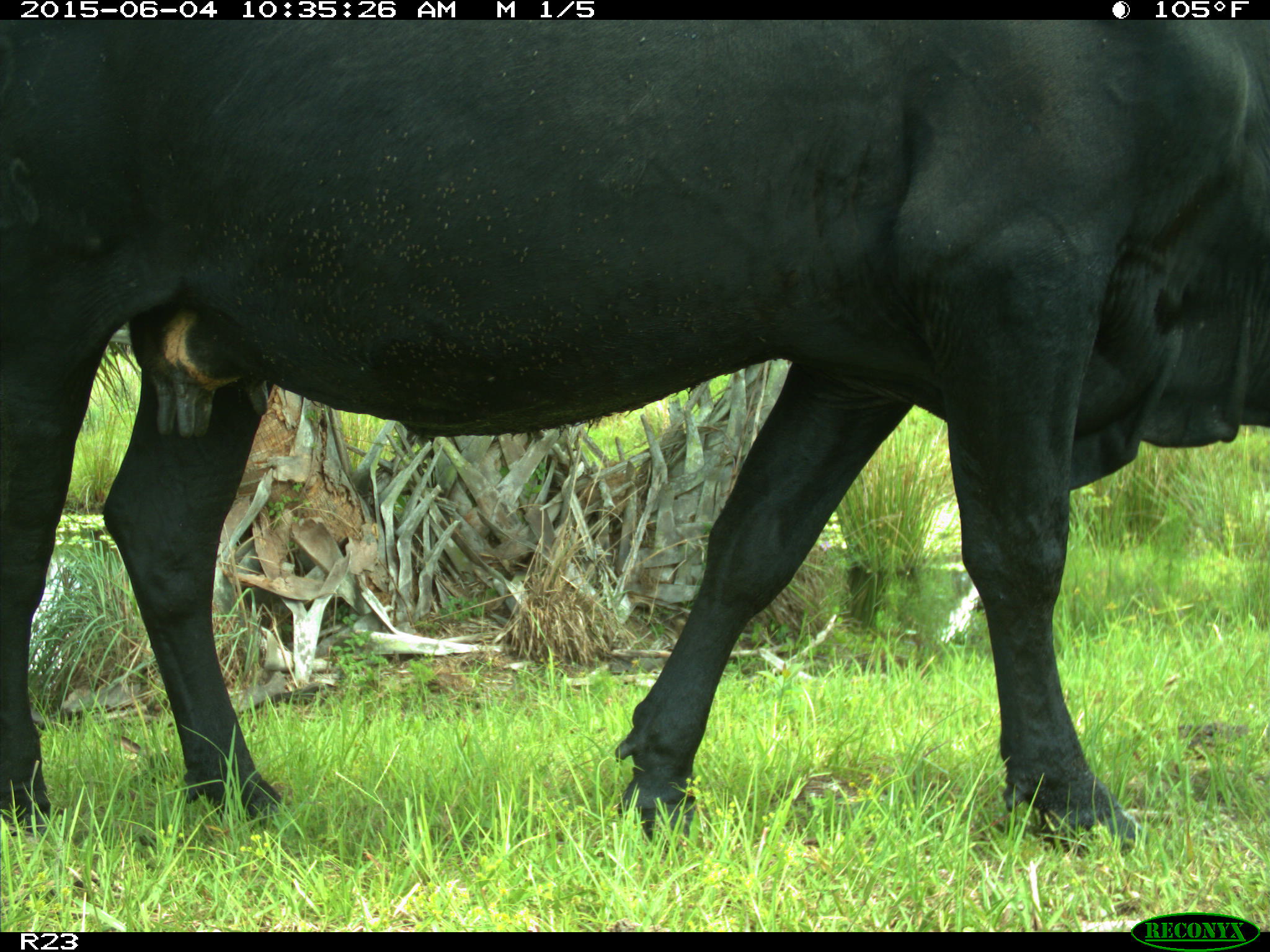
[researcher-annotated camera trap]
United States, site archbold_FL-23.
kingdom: Animalia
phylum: Chordata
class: Mammalia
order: Artiodactyla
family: Bovidae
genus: Bos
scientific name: Bos taurus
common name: domestic cow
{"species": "Bos taurus (domestic cow)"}